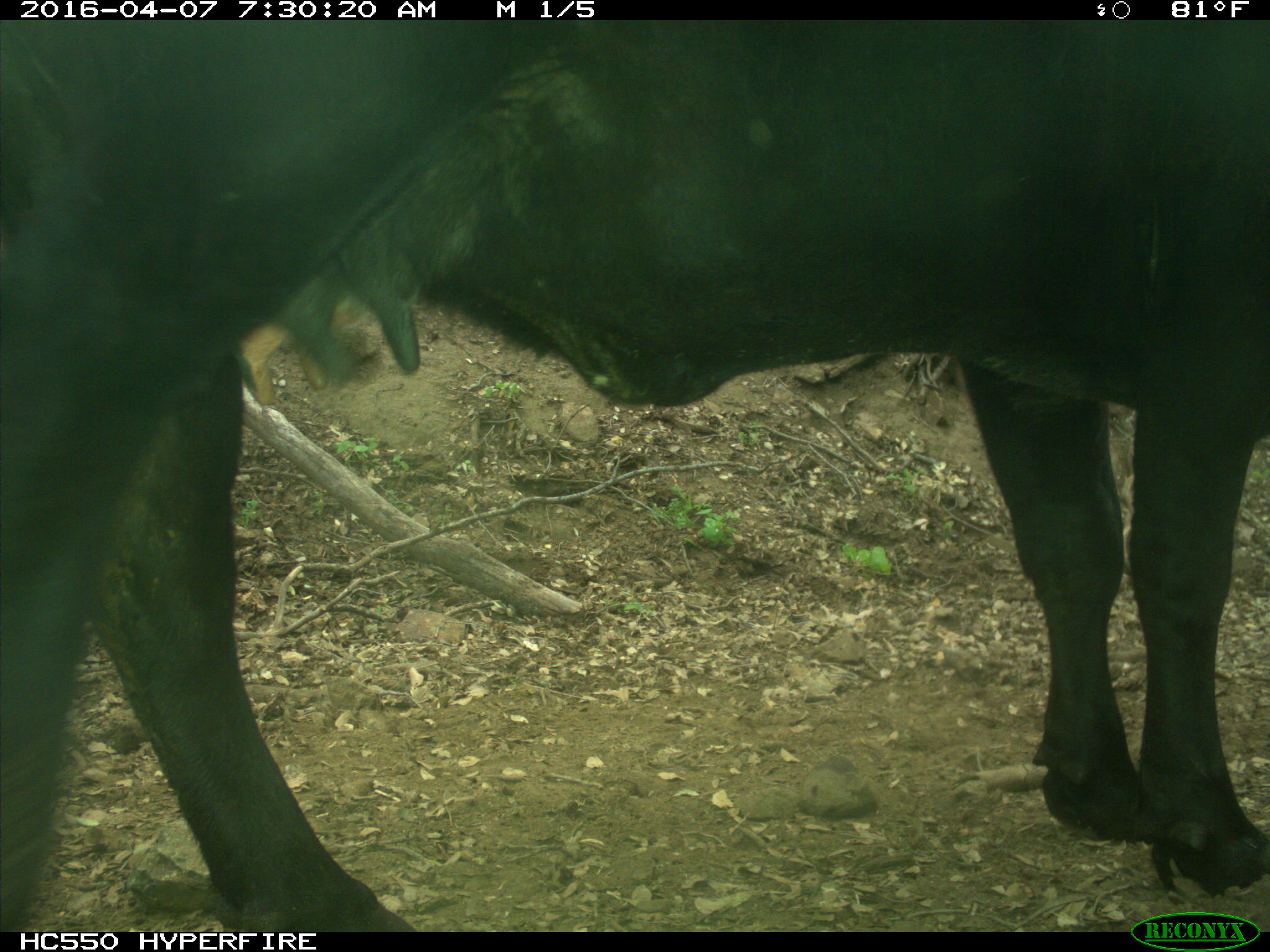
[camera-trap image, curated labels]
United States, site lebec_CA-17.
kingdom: Animalia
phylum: Chordata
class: Mammalia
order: Artiodactyla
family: Bovidae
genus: Bos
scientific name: Bos taurus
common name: domestic cow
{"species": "Bos taurus (domestic cow)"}